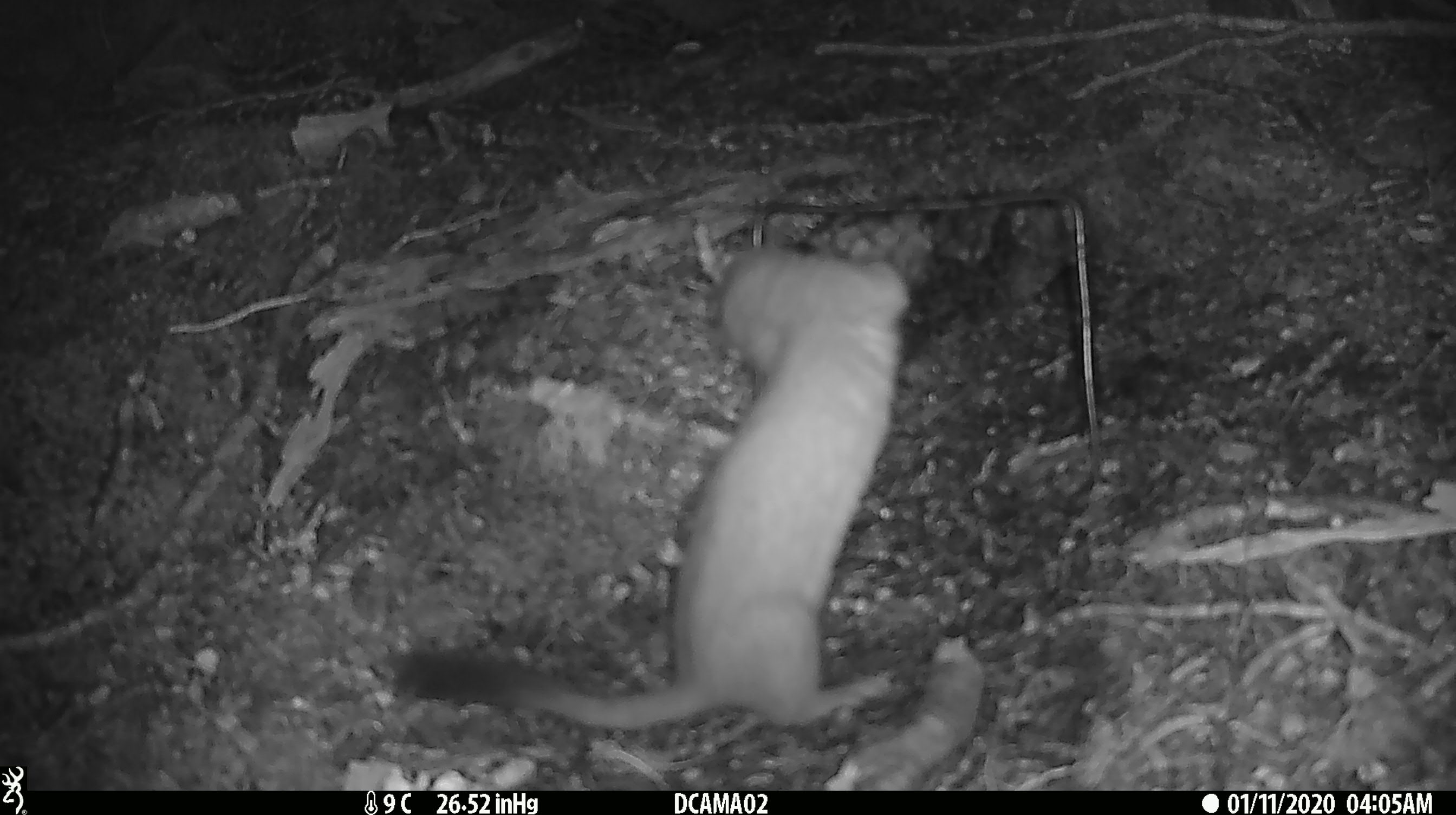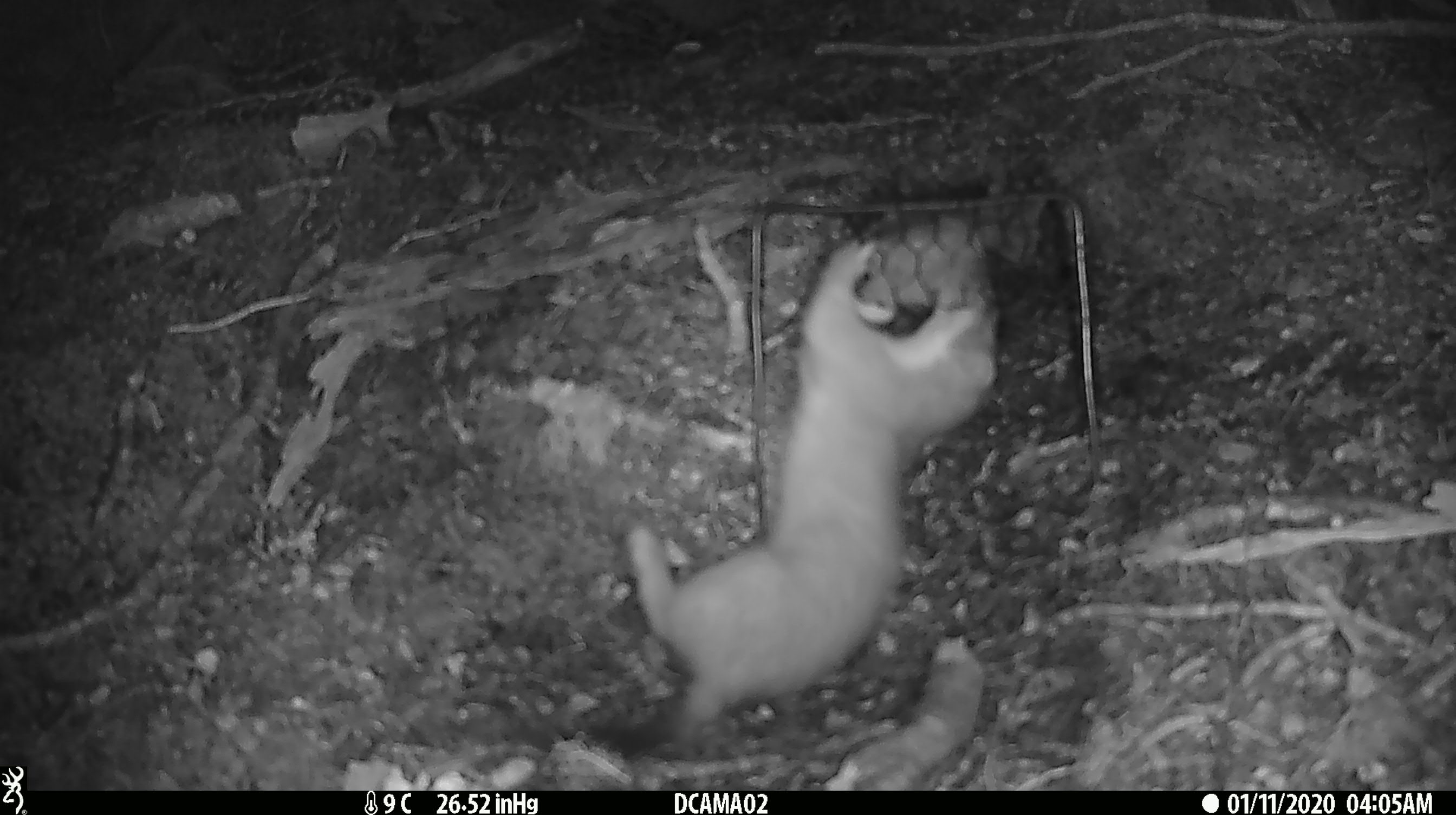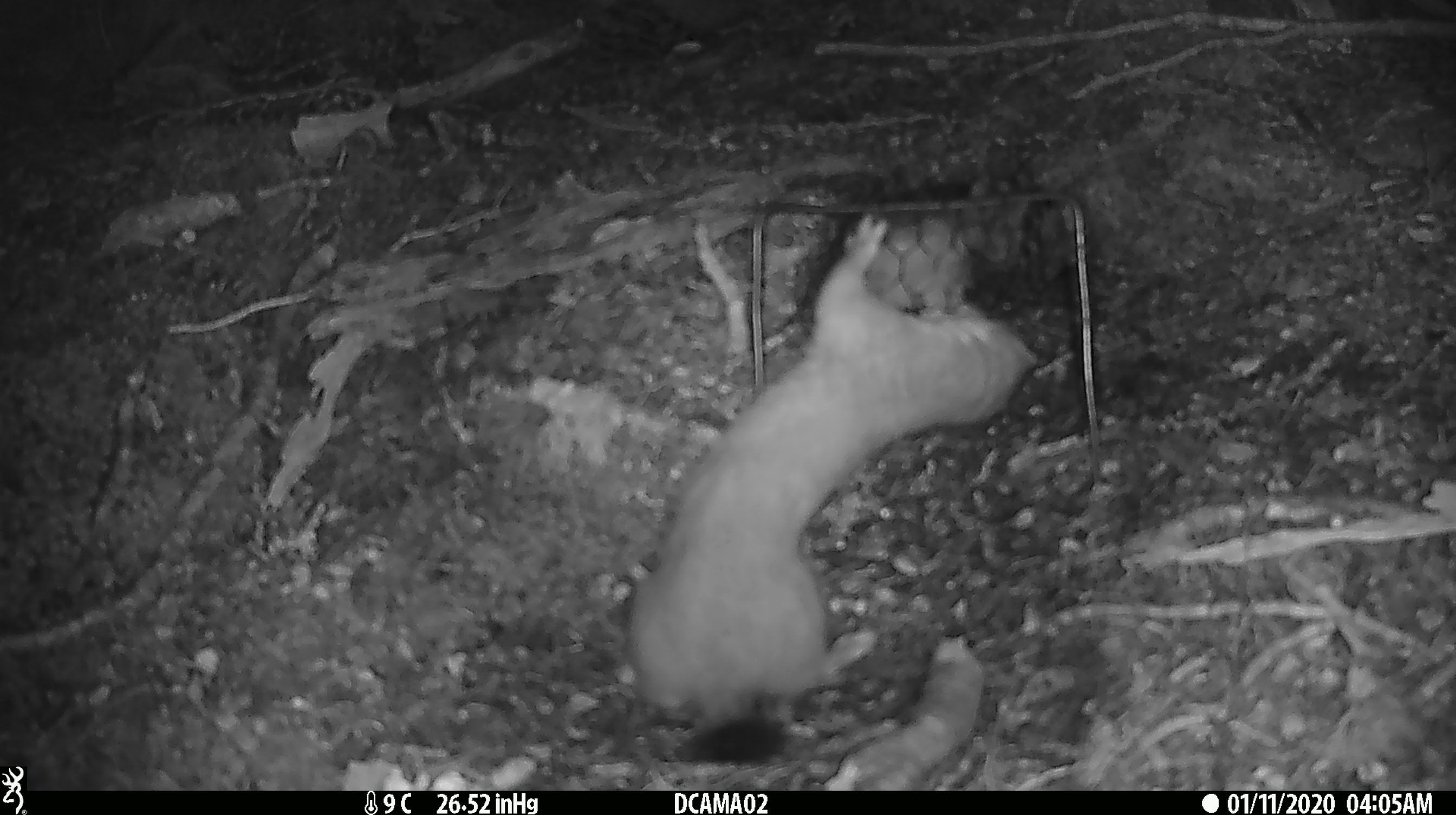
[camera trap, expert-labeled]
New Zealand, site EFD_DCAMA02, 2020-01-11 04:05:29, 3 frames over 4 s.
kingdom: Animalia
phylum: Chordata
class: Mammalia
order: Carnivora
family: Mustelidae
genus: Mustela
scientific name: Mustela erminea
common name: stoat